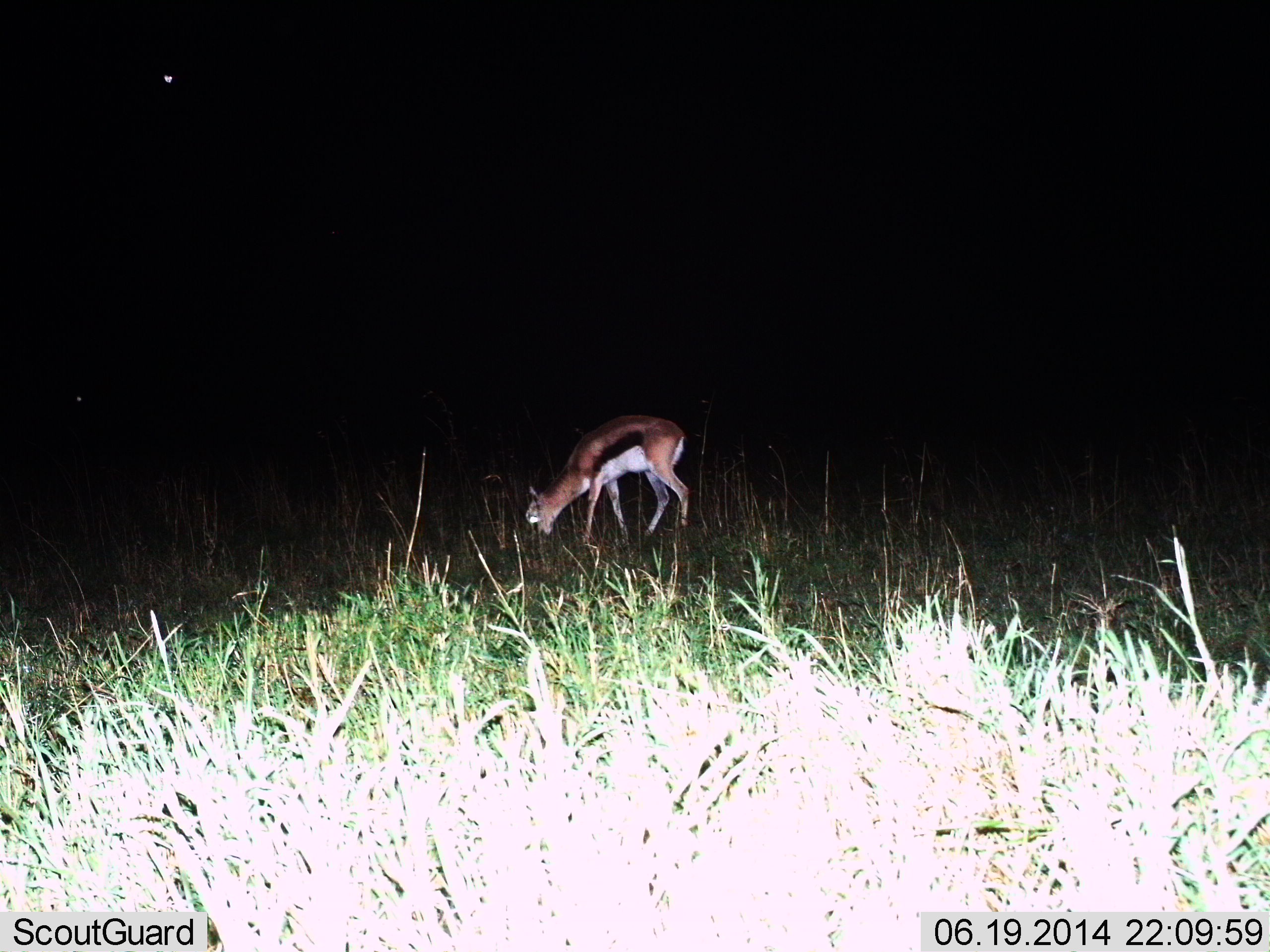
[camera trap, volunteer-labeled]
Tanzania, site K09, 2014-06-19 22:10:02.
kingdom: Animalia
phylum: Chordata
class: Mammalia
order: Artiodactyla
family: Bovidae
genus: Eudorcas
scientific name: Eudorcas thomsonii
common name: thomson's gazelle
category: gazellethomsons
Gazellethomsons (thomson's gazelle) (Eudorcas thomsonii), count 1. Behavior (volunteer vote fractions): standing 0%, resting 0%, moving 0%, interacting 0%. Young present (vote fraction): 10%. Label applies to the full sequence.